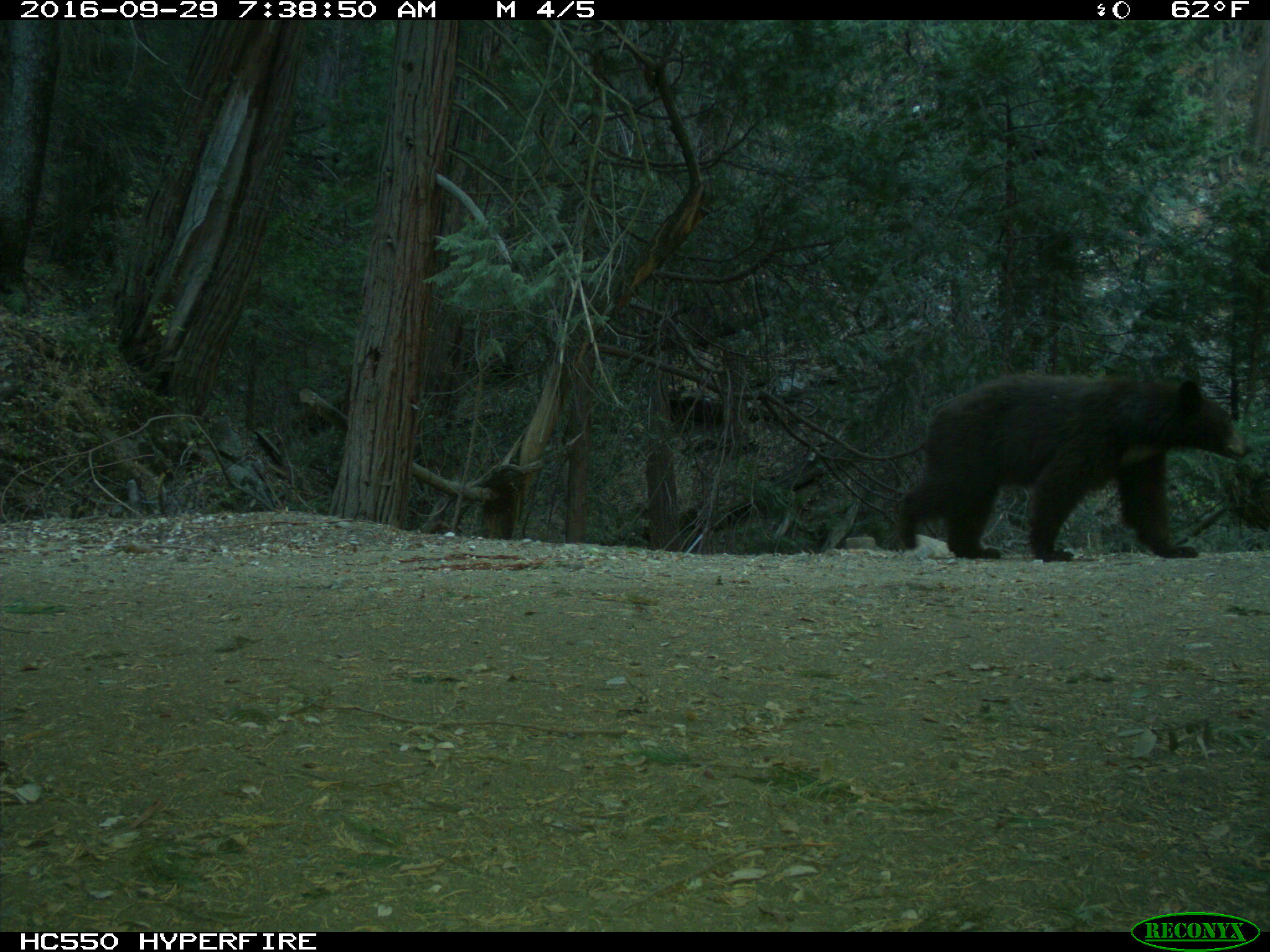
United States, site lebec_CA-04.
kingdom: Animalia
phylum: Chordata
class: Mammalia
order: Carnivora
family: Ursidae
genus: Ursus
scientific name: Ursus americanus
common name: american black bear